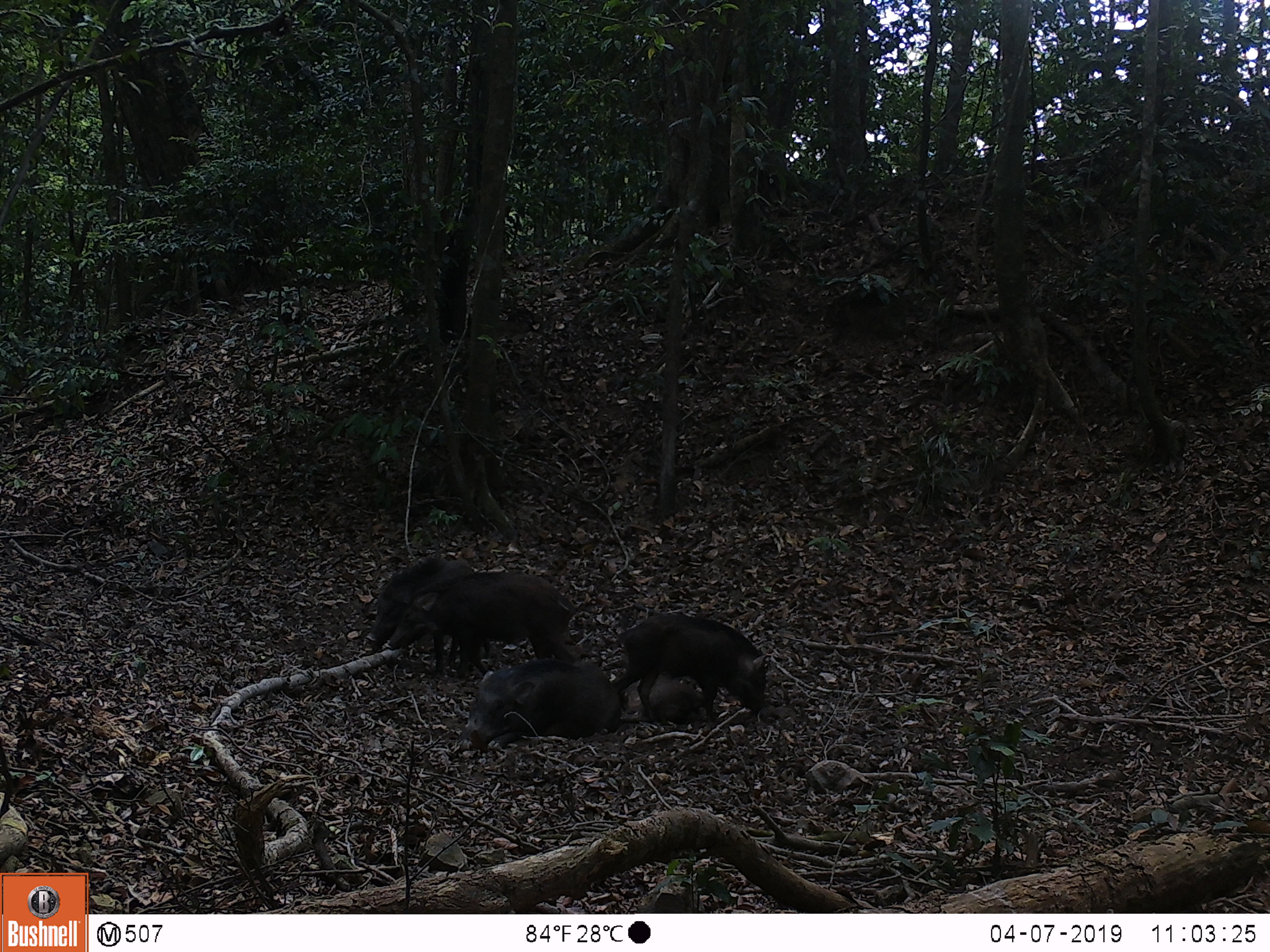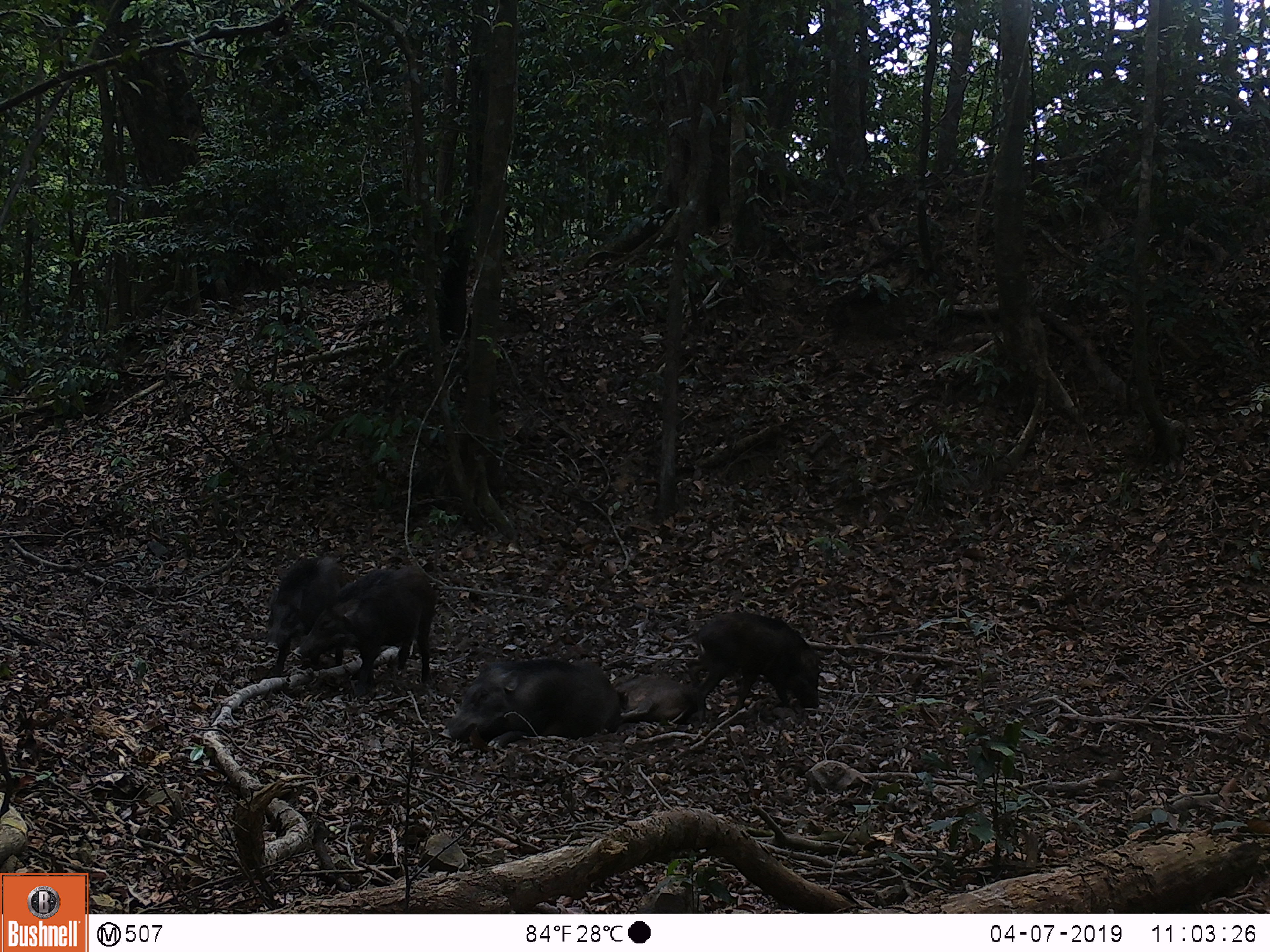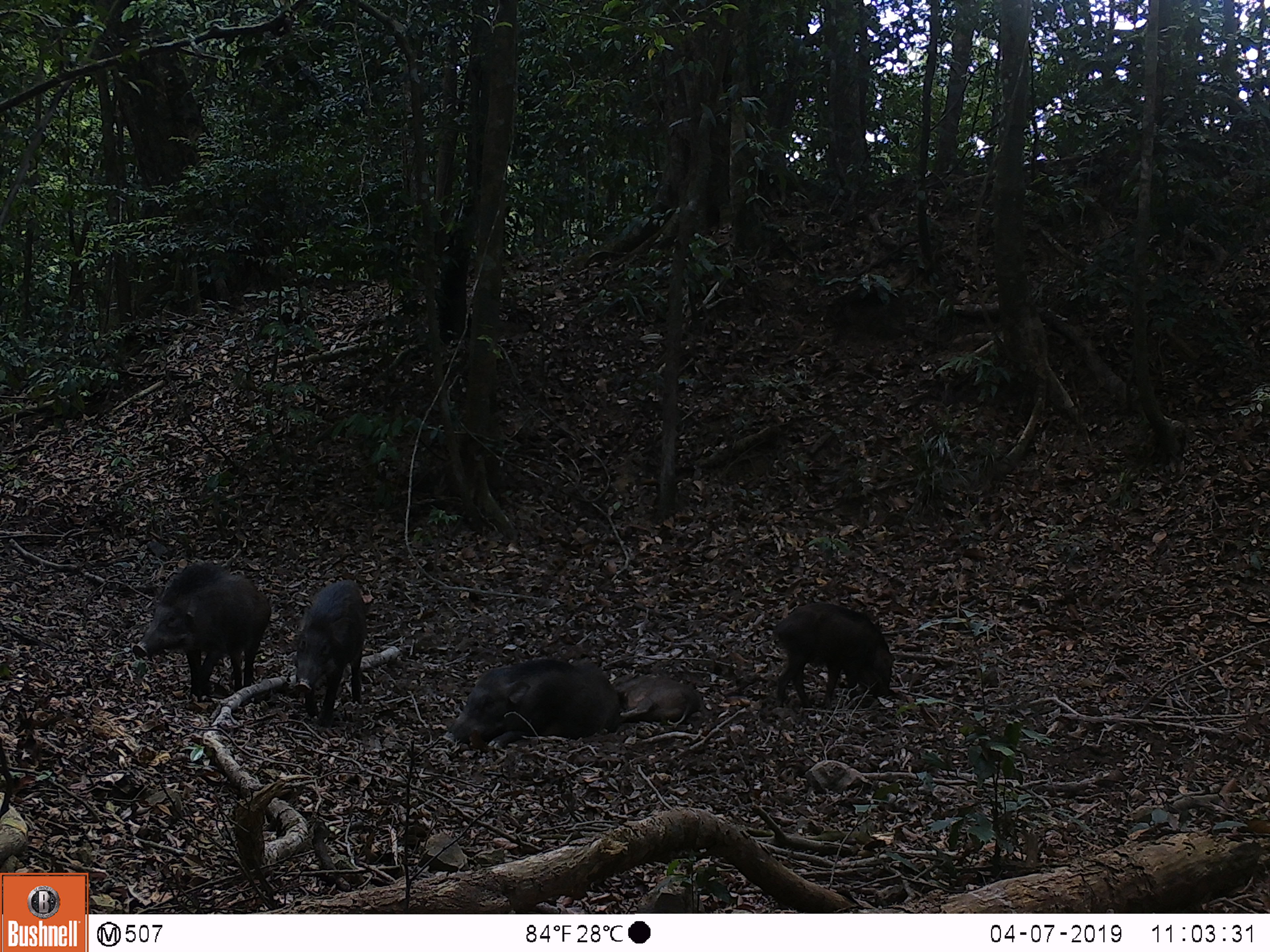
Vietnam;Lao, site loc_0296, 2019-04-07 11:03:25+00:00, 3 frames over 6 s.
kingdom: Animalia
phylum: Chordata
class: Mammalia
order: Artiodactyla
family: Suidae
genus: Sus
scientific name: Sus scrofa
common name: eurasian wild pig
Eurasian wild pig (Sus scrofa). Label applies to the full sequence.